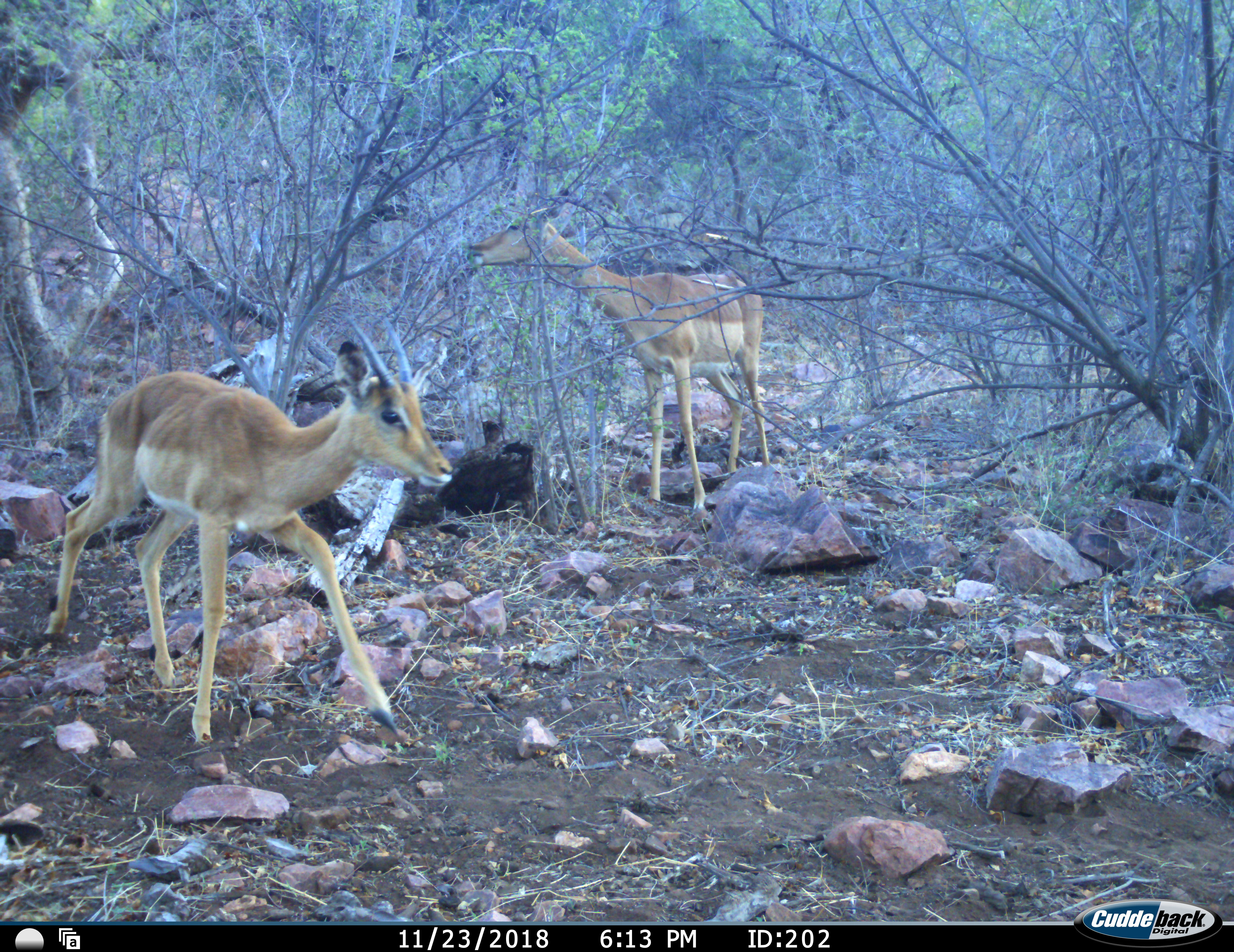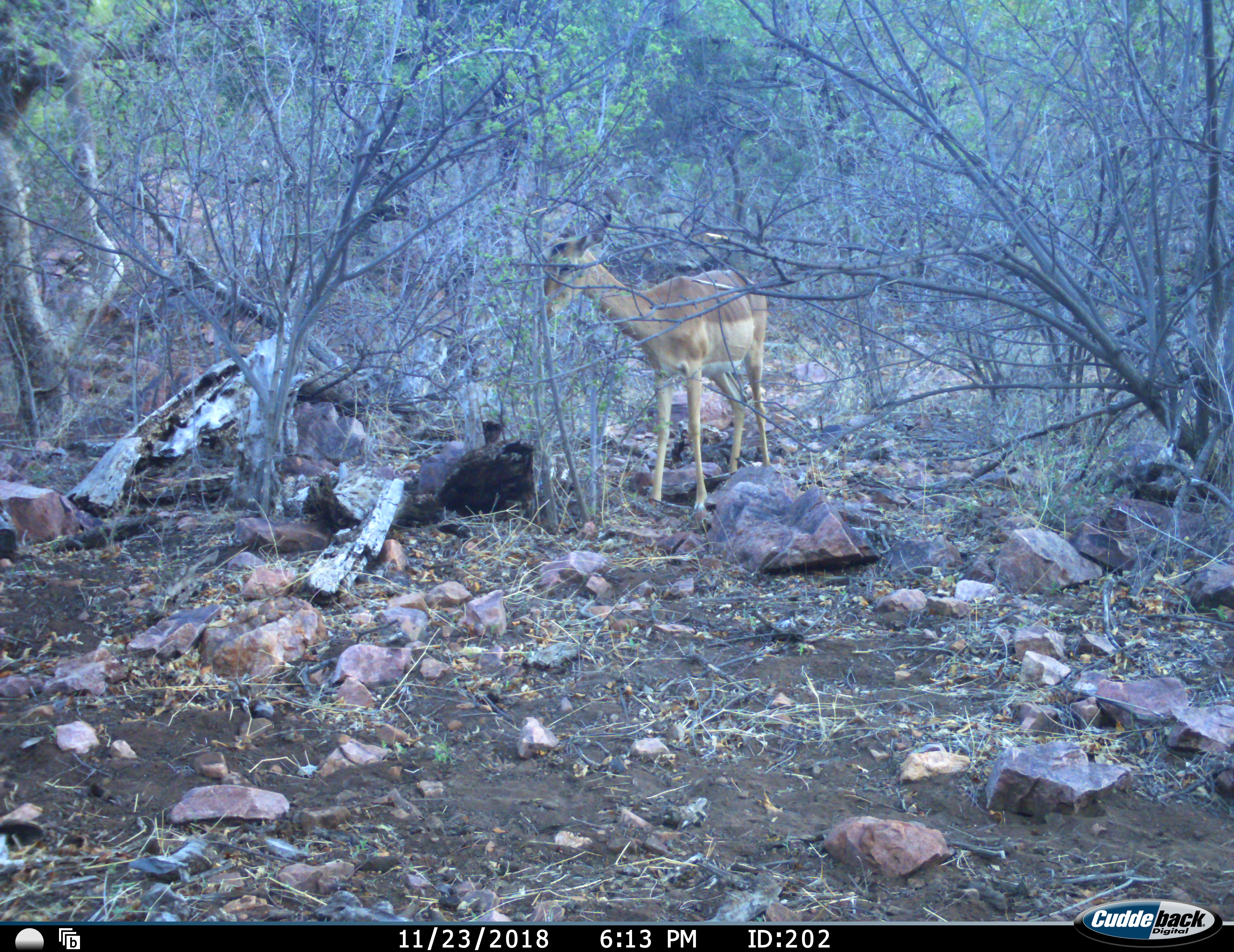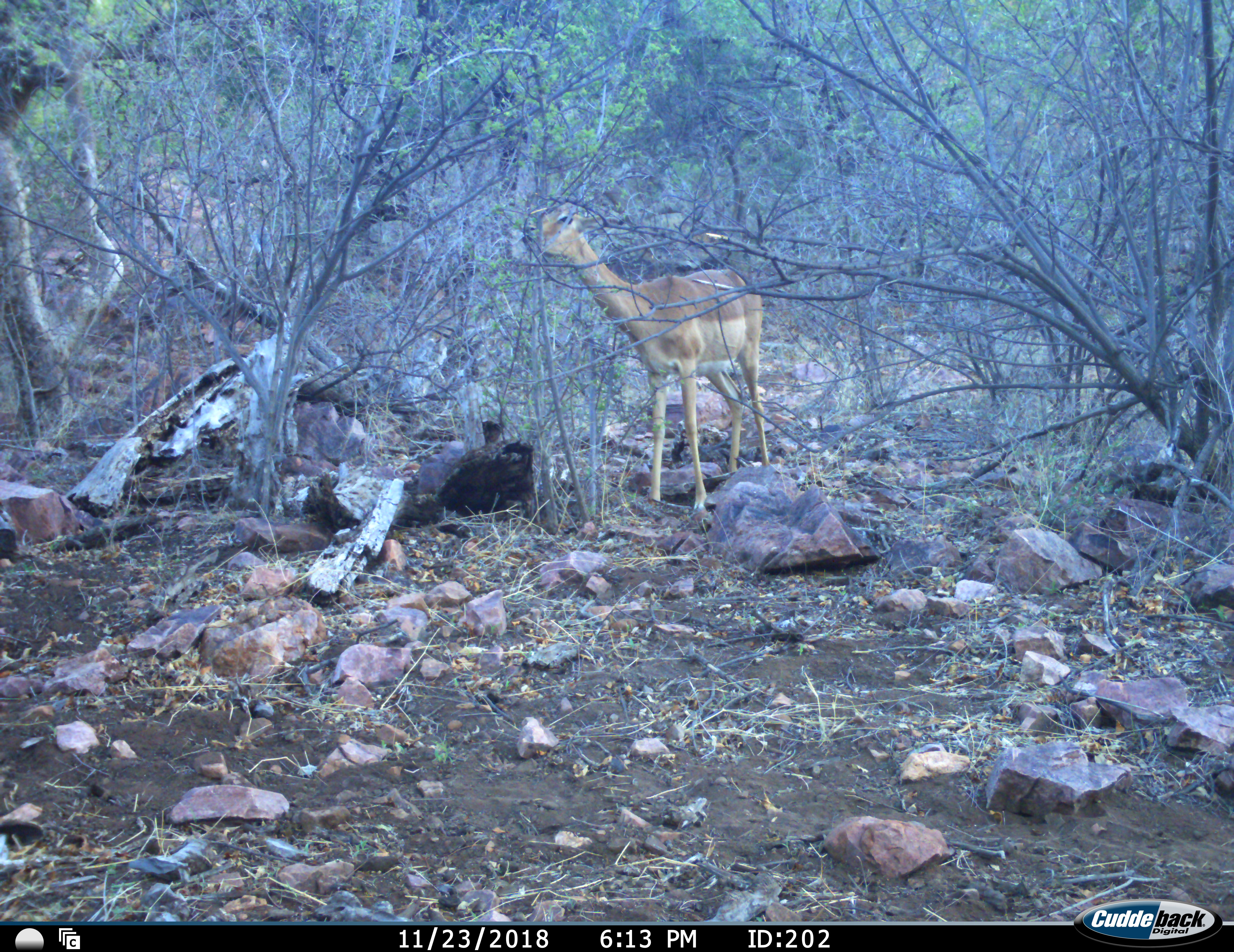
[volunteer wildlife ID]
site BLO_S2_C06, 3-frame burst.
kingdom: Animalia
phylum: Chordata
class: Mammalia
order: Artiodactyla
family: Bovidae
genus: Aepyceros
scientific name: Aepyceros melampus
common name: impala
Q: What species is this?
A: Impala (Aepyceros melampus).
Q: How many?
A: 2.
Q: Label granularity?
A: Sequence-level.